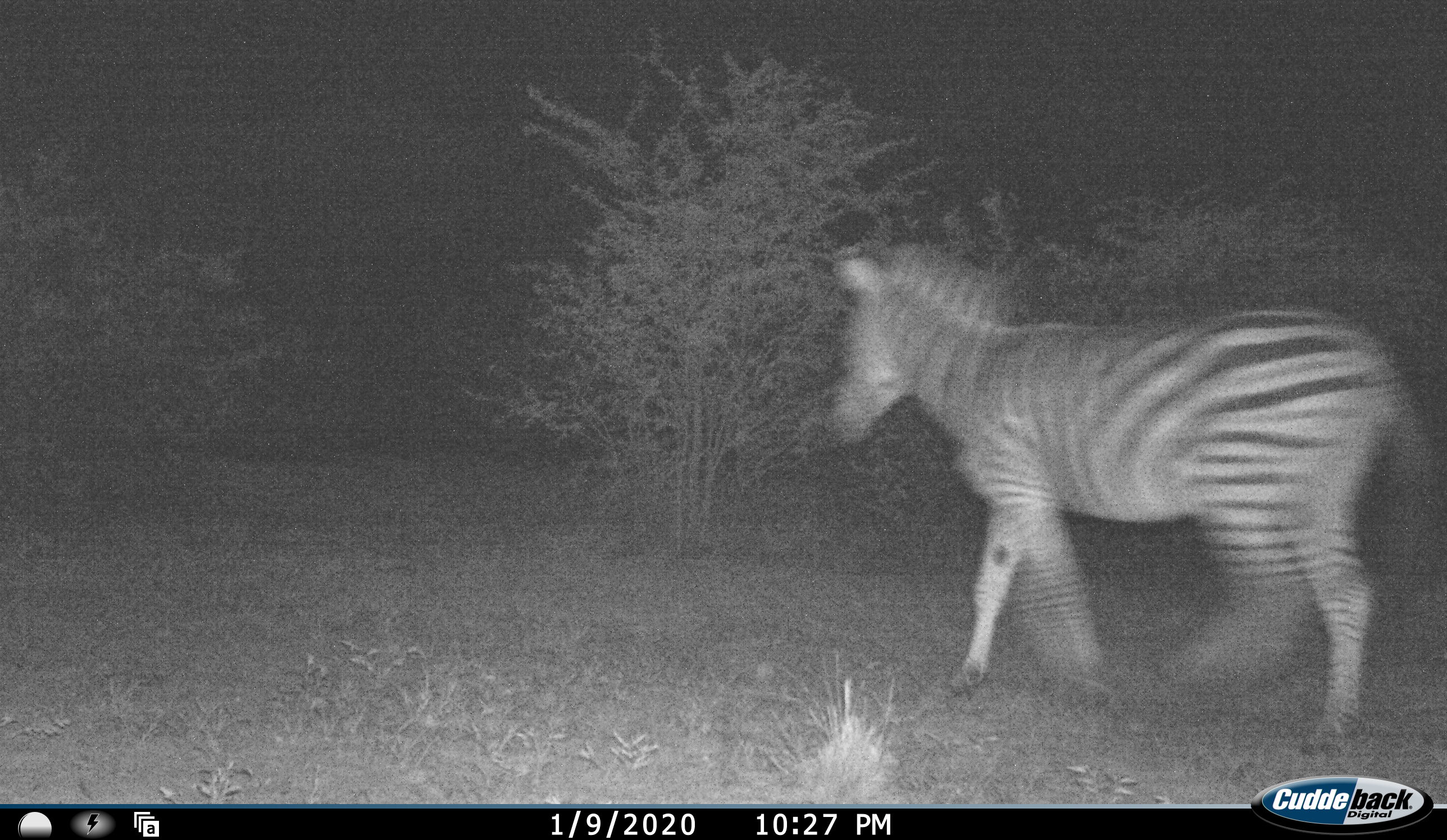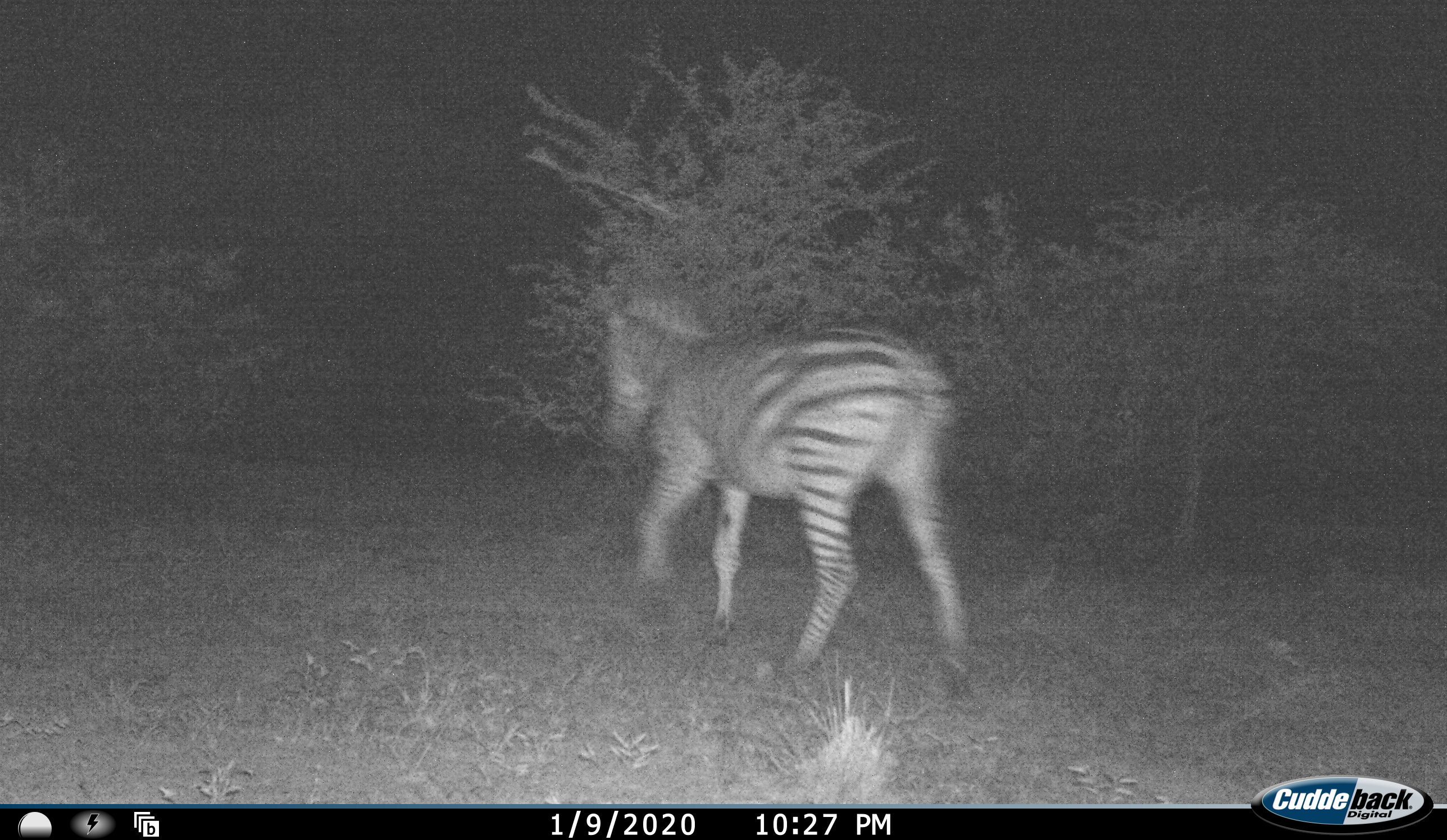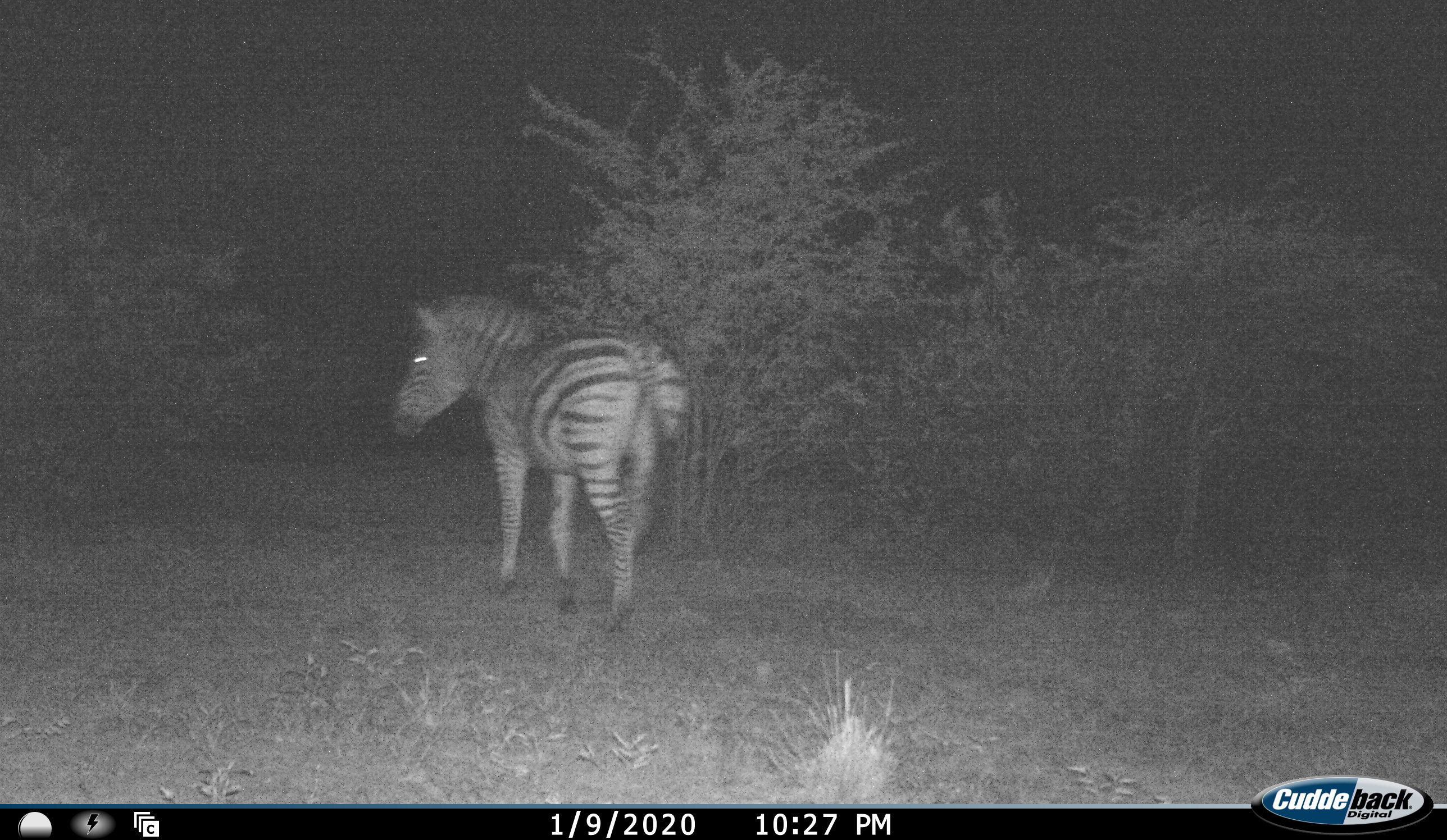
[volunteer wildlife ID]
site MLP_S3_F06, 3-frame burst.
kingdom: Animalia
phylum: Chordata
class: Mammalia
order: Perissodactyla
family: Equidae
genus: Equus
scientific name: Equus quagga burchellii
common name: burchell's zebra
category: zebraburchells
Zebraburchells (burchell's zebra) (Equus quagga burchellii), count 1. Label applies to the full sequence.